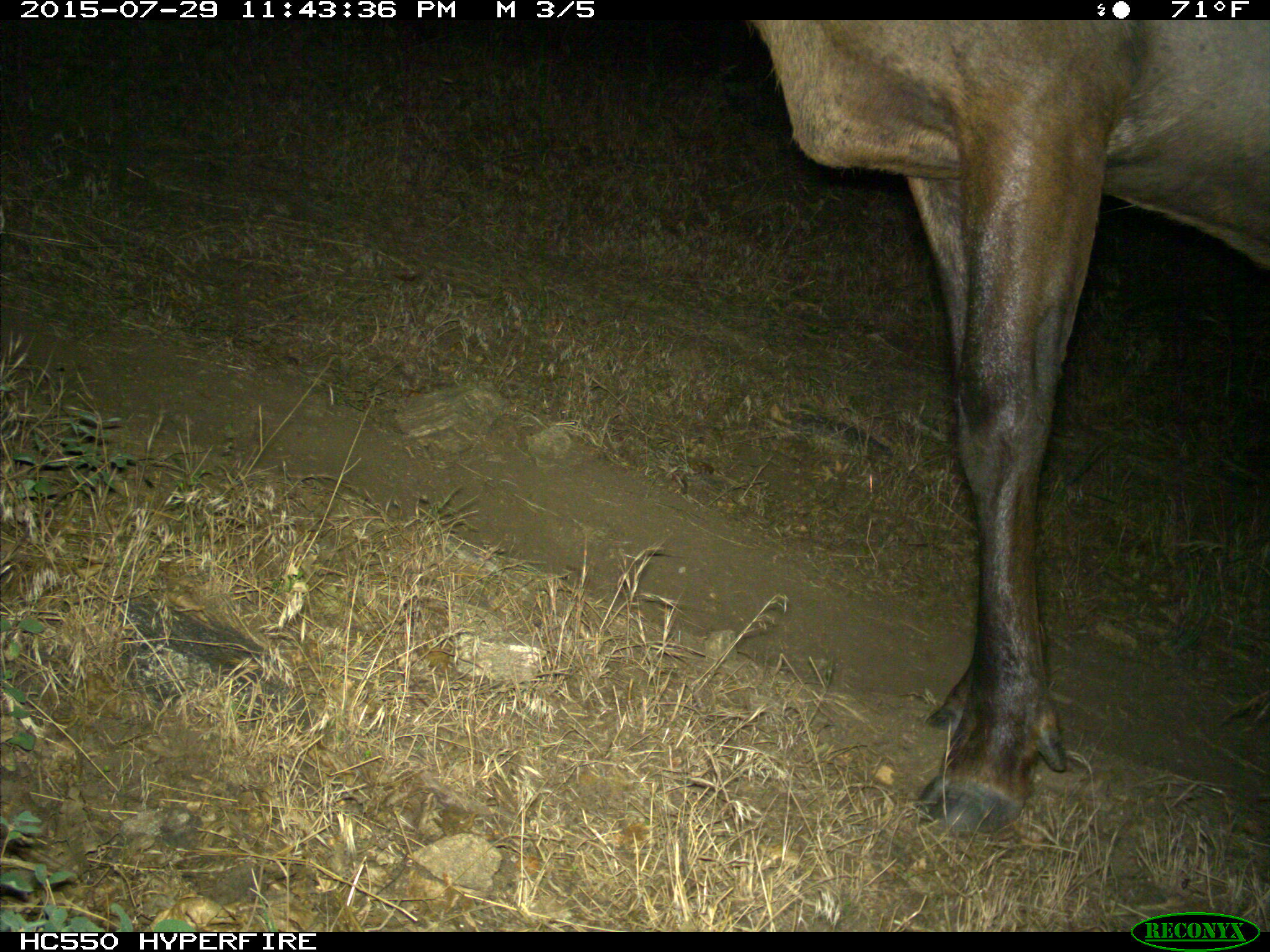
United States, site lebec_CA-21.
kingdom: Animalia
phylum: Chordata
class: Mammalia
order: Artiodactyla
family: Cervidae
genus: Cervus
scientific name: Cervus canadensis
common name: elk